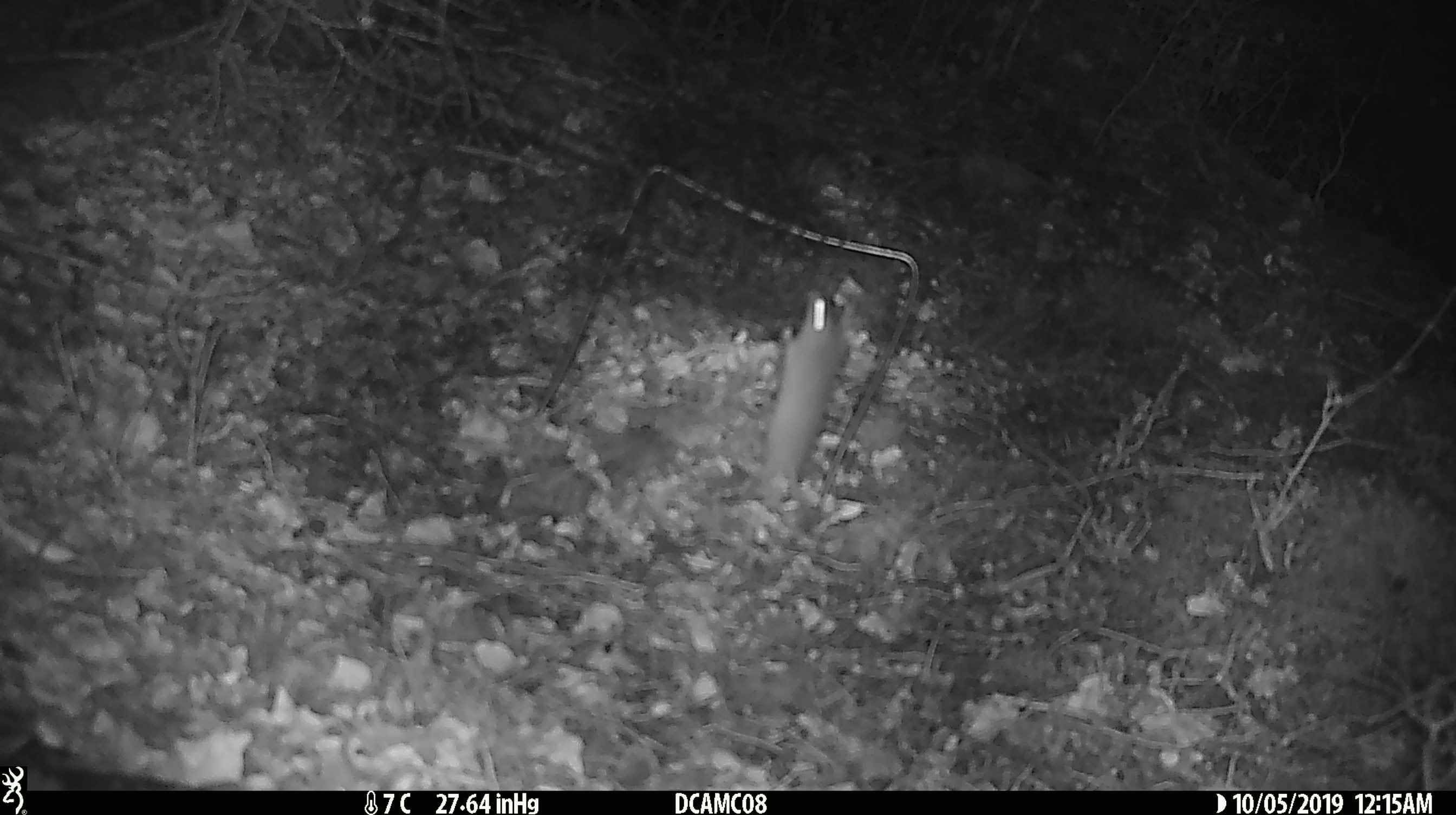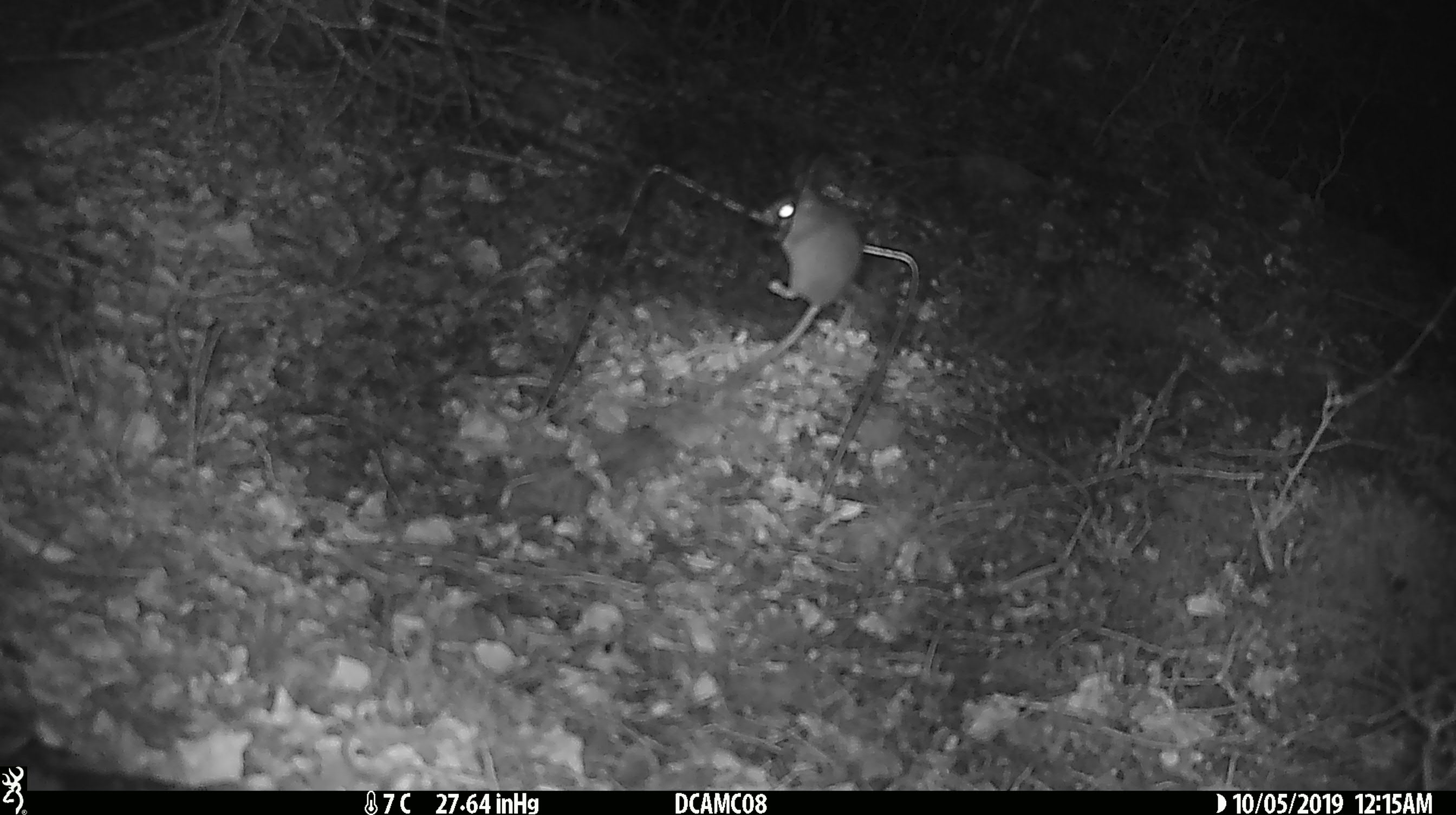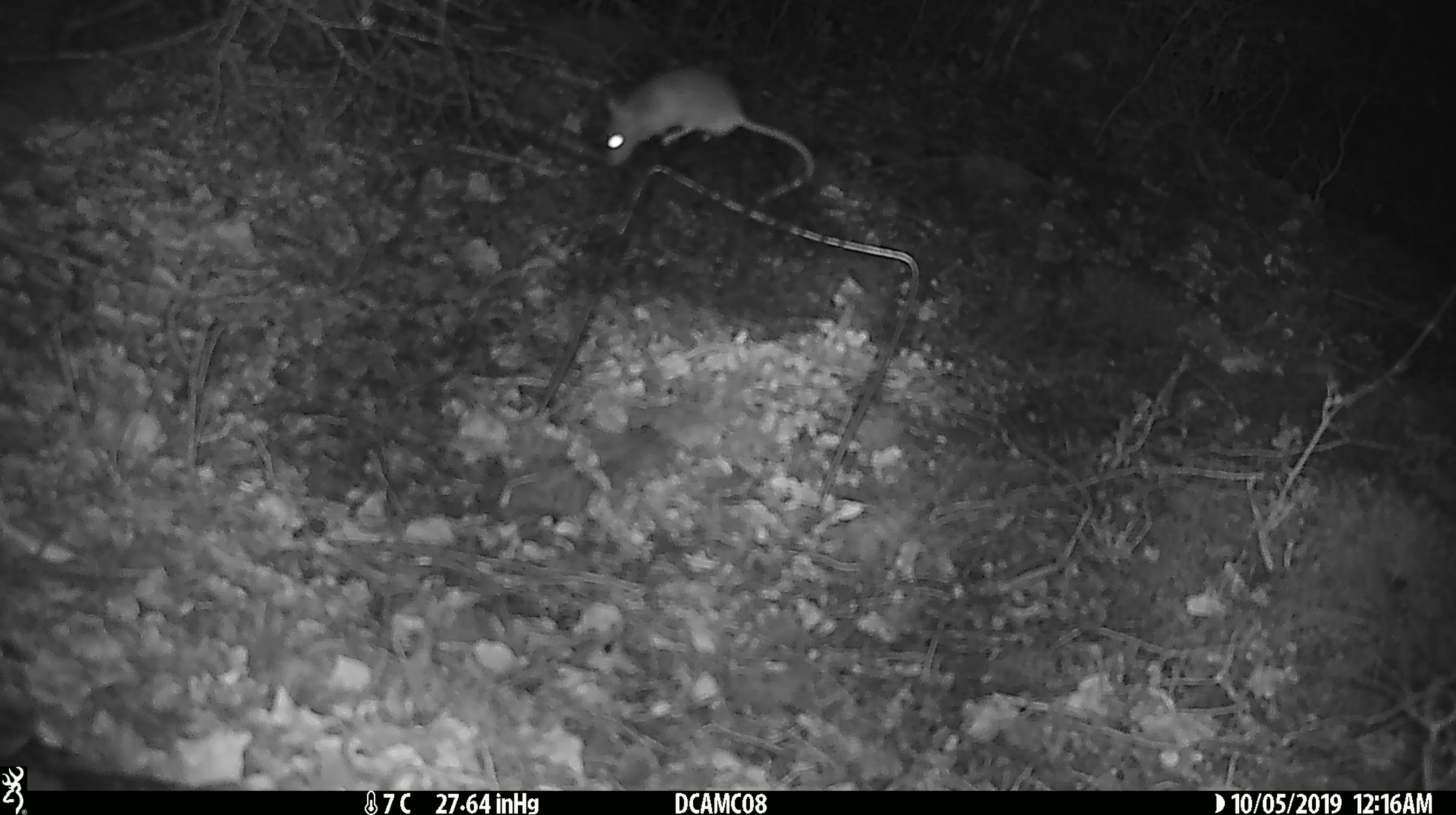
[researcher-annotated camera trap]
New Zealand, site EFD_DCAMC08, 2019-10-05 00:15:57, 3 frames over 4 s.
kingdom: Animalia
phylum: Chordata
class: Mammalia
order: Rodentia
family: Muridae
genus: Mus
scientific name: Mus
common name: mouse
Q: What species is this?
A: Mouse (Mus).